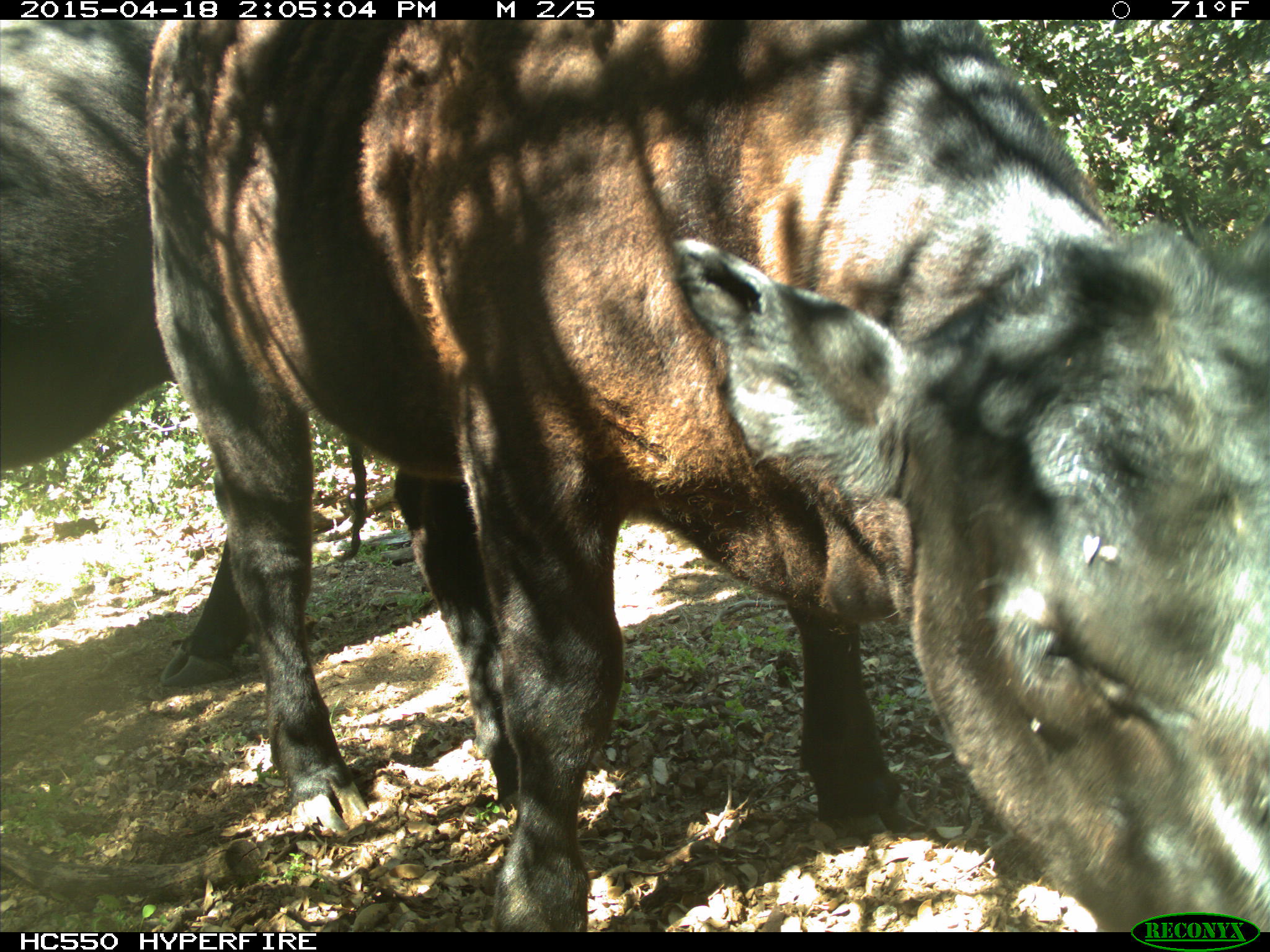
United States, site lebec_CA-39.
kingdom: Animalia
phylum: Chordata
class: Mammalia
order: Artiodactyla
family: Bovidae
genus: Bos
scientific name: Bos taurus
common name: domestic cow